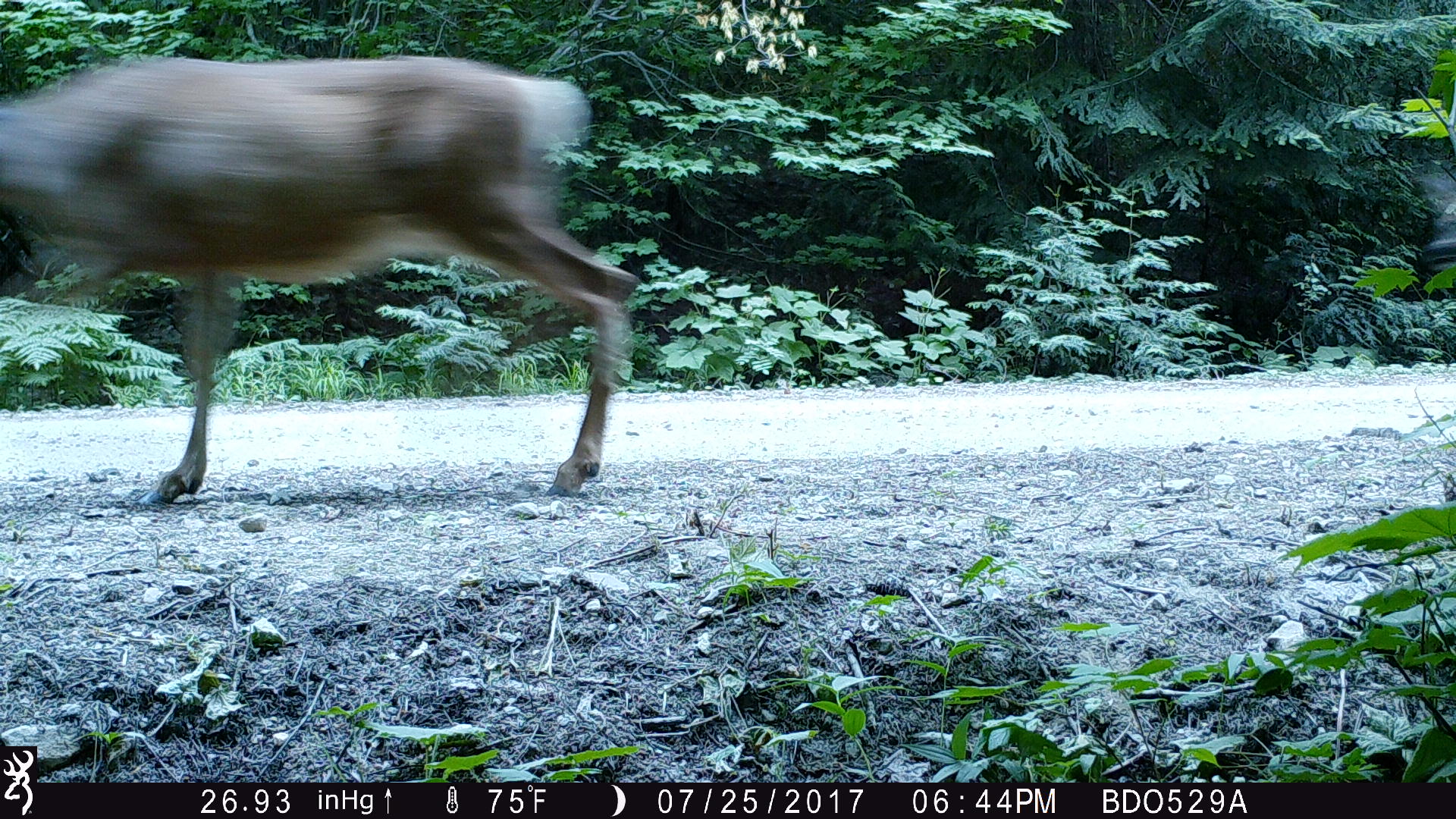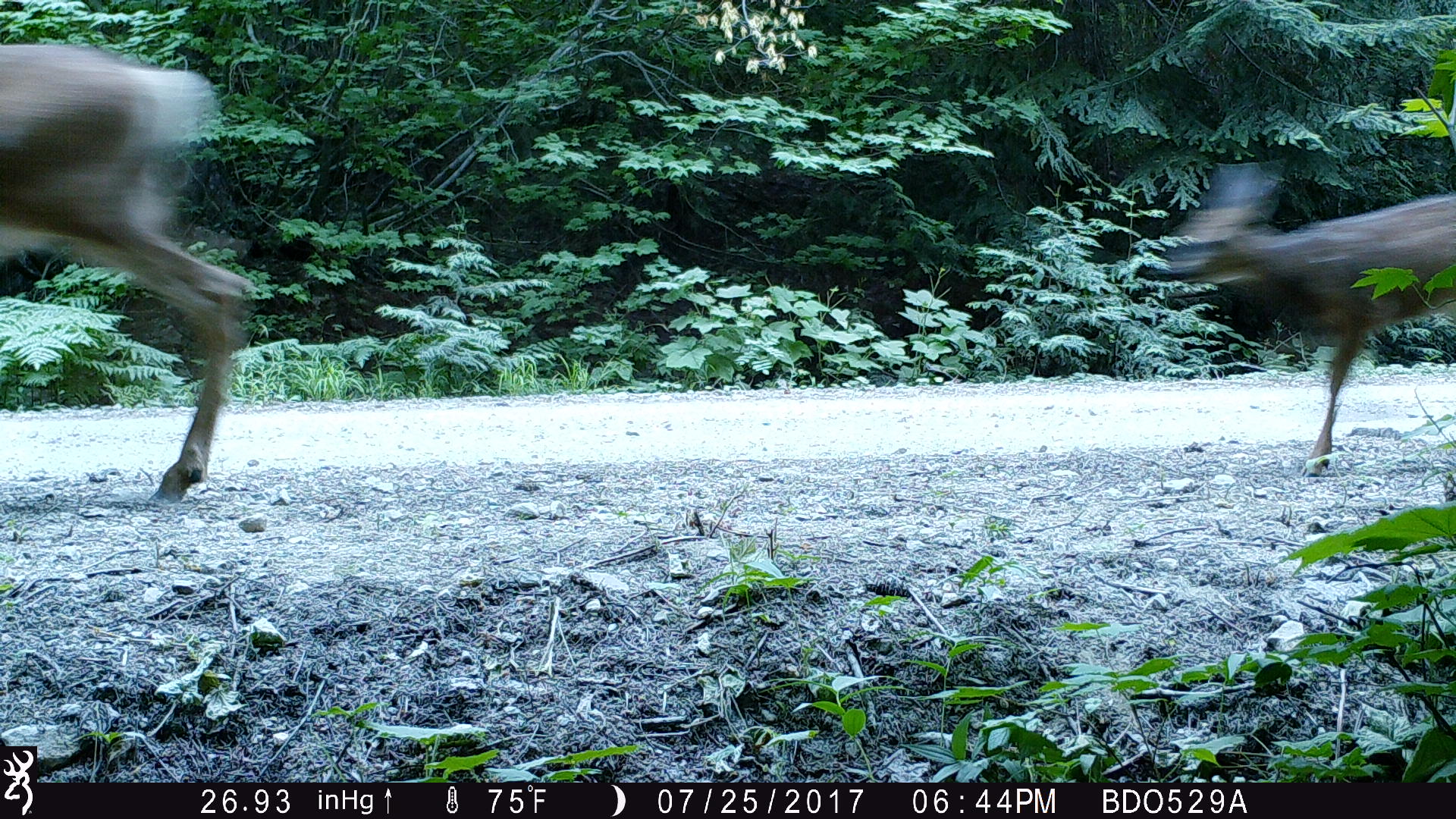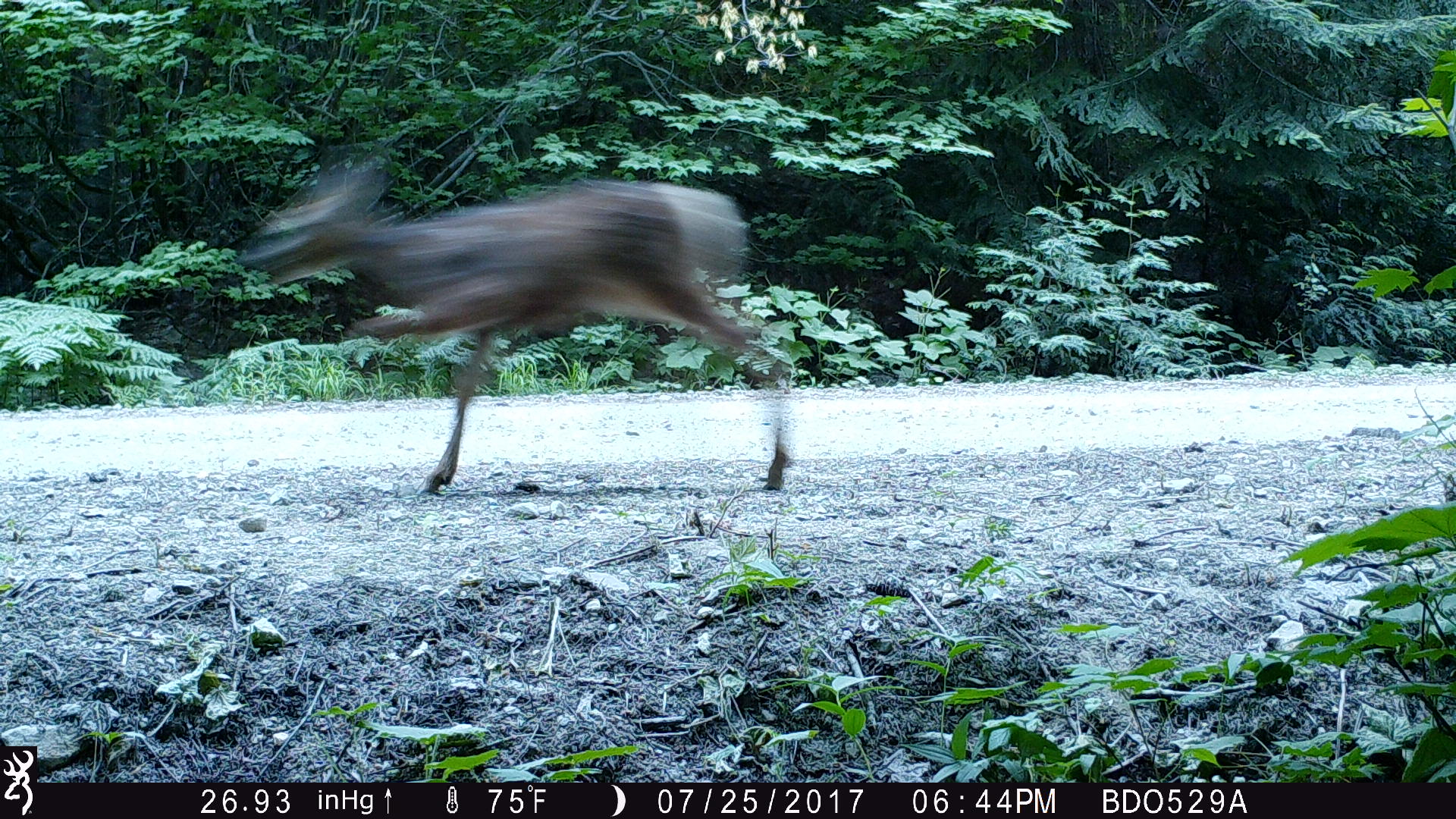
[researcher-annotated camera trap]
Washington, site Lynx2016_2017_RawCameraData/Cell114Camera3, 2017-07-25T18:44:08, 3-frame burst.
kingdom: Animalia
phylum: Chordata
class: Mammalia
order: Artiodactyla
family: Cervidae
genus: Odocoileus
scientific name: Odocoileus hemionus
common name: mule deer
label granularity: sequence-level